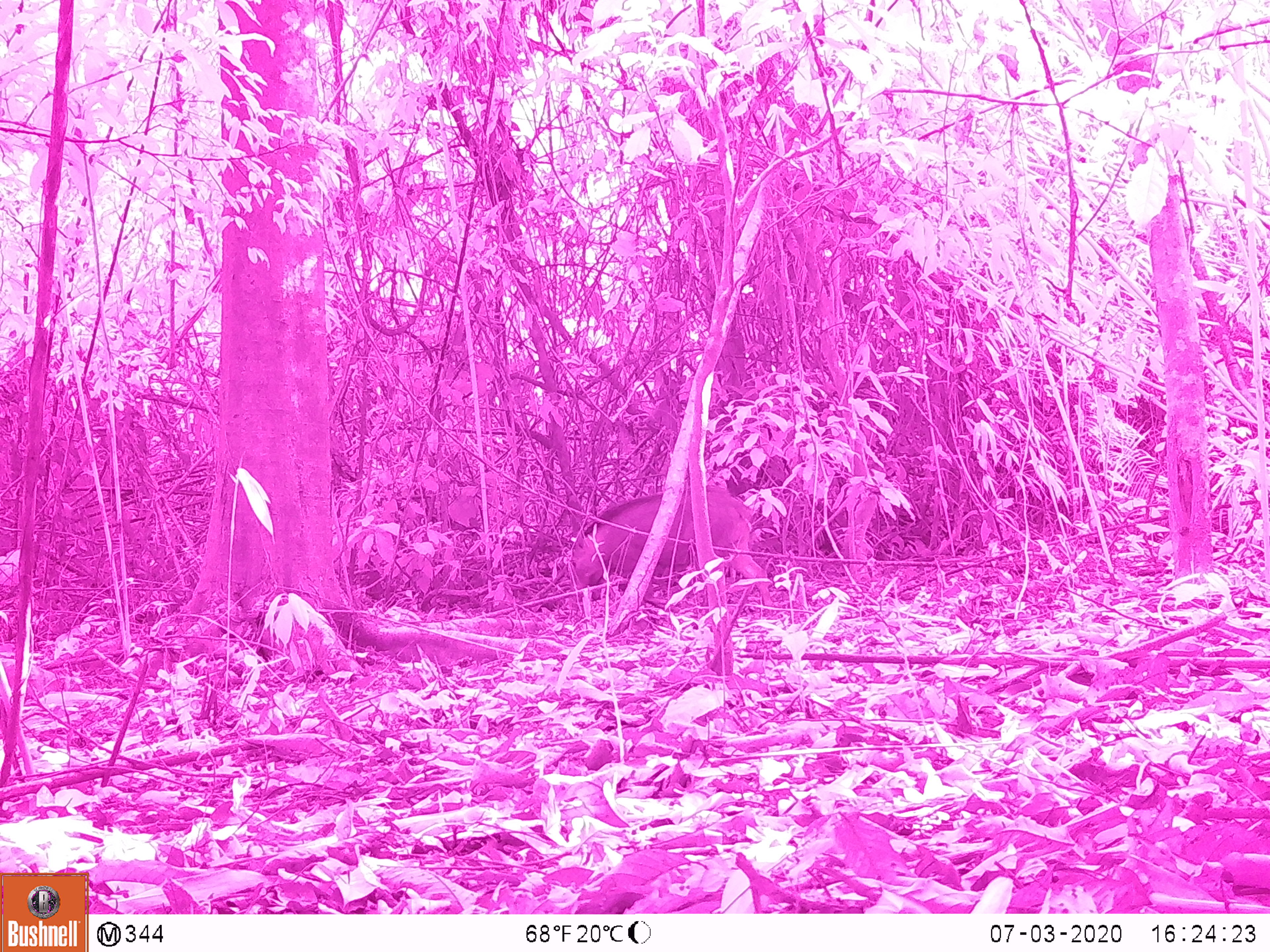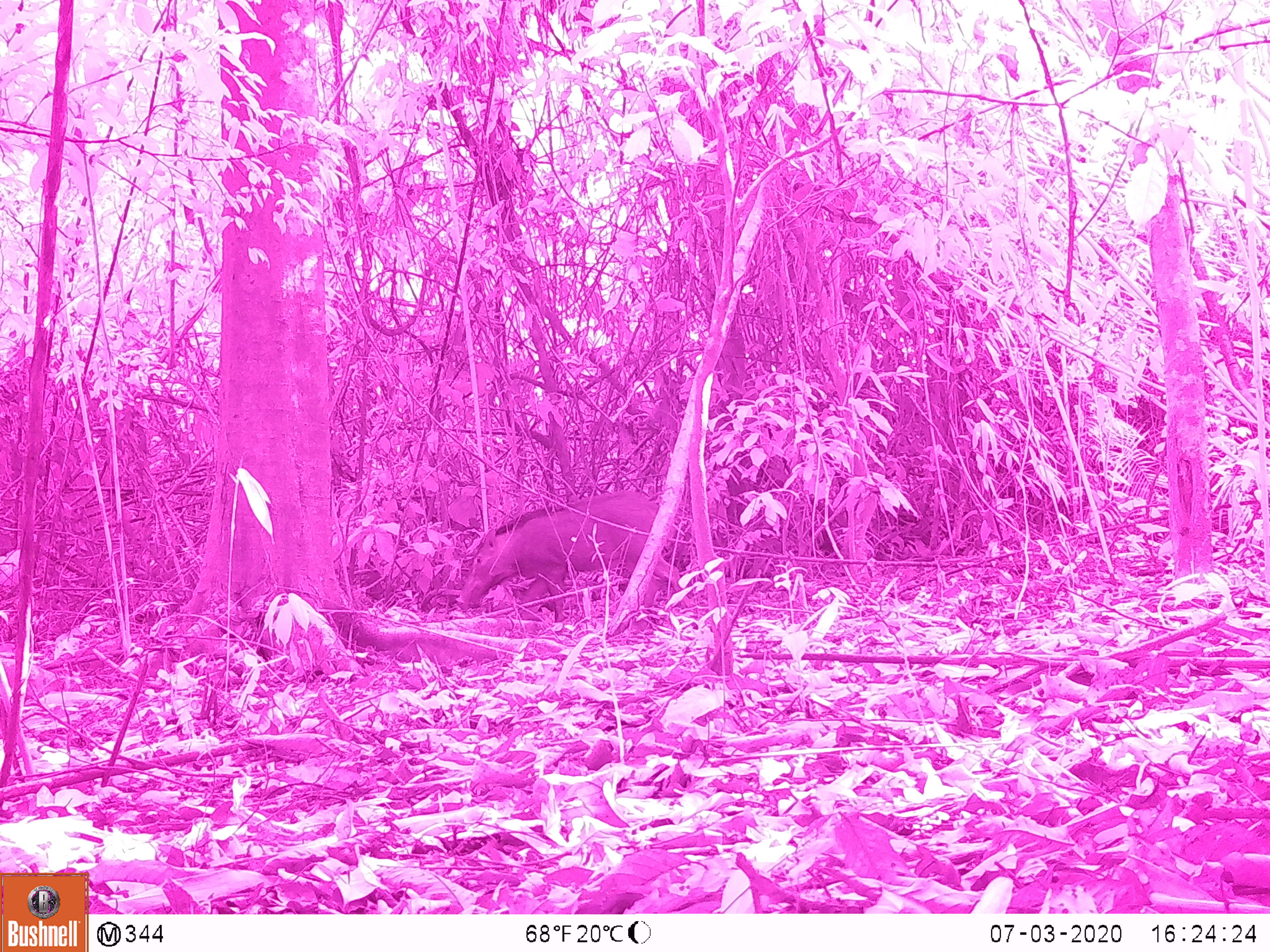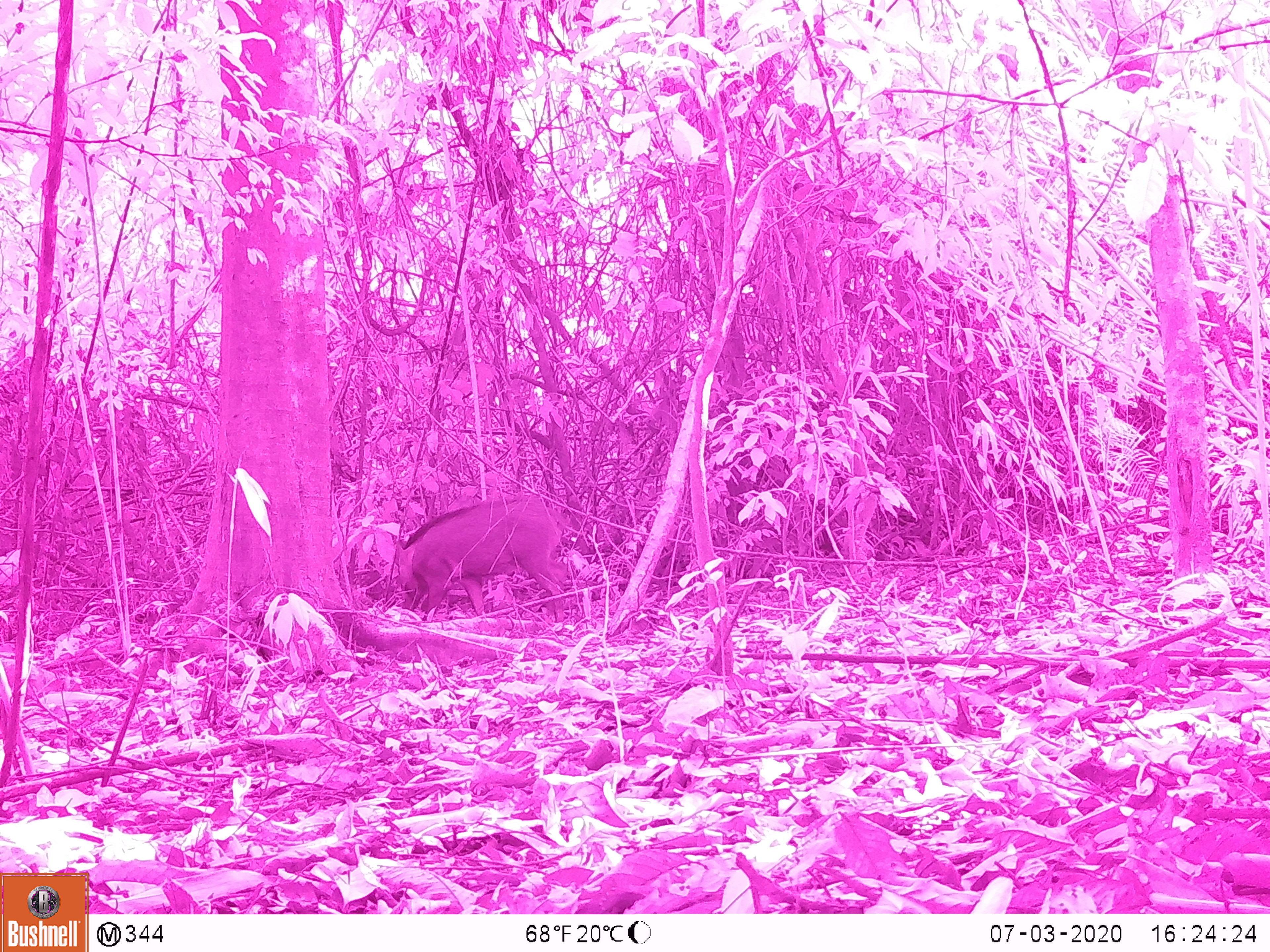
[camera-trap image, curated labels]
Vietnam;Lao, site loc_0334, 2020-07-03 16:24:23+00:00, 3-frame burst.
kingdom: Animalia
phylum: Chordata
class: Mammalia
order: Artiodactyla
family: Suidae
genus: Sus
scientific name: Sus scrofa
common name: eurasian wild pig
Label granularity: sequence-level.